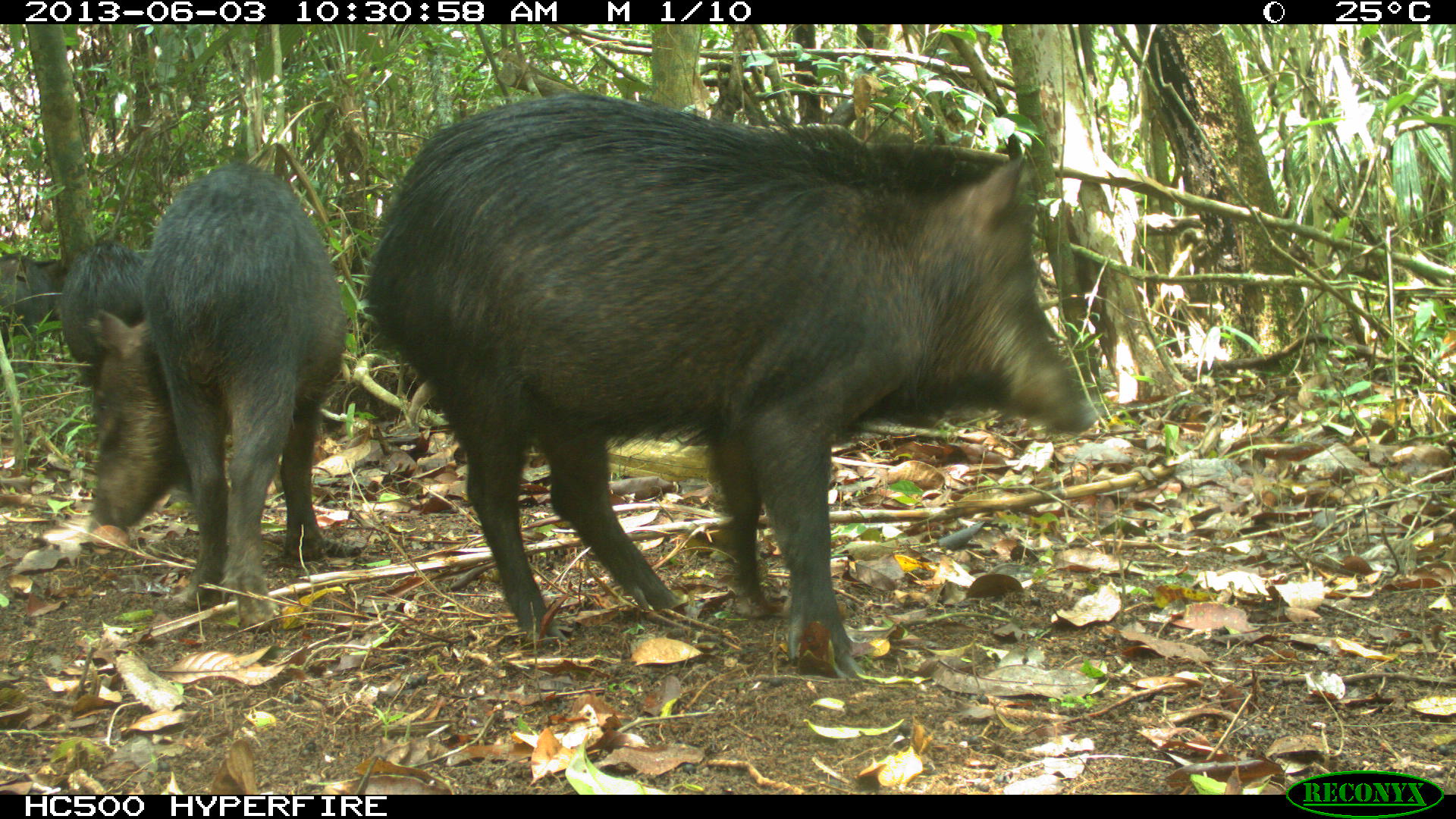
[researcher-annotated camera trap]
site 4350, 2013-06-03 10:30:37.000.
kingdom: Animalia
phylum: Chordata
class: Mammalia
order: Artiodactyla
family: Tayassuidae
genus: Tayassu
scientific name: Tayassu pecari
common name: white-lipped peccary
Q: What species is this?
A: Tayassu pecari (white-lipped peccary).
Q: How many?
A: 6.